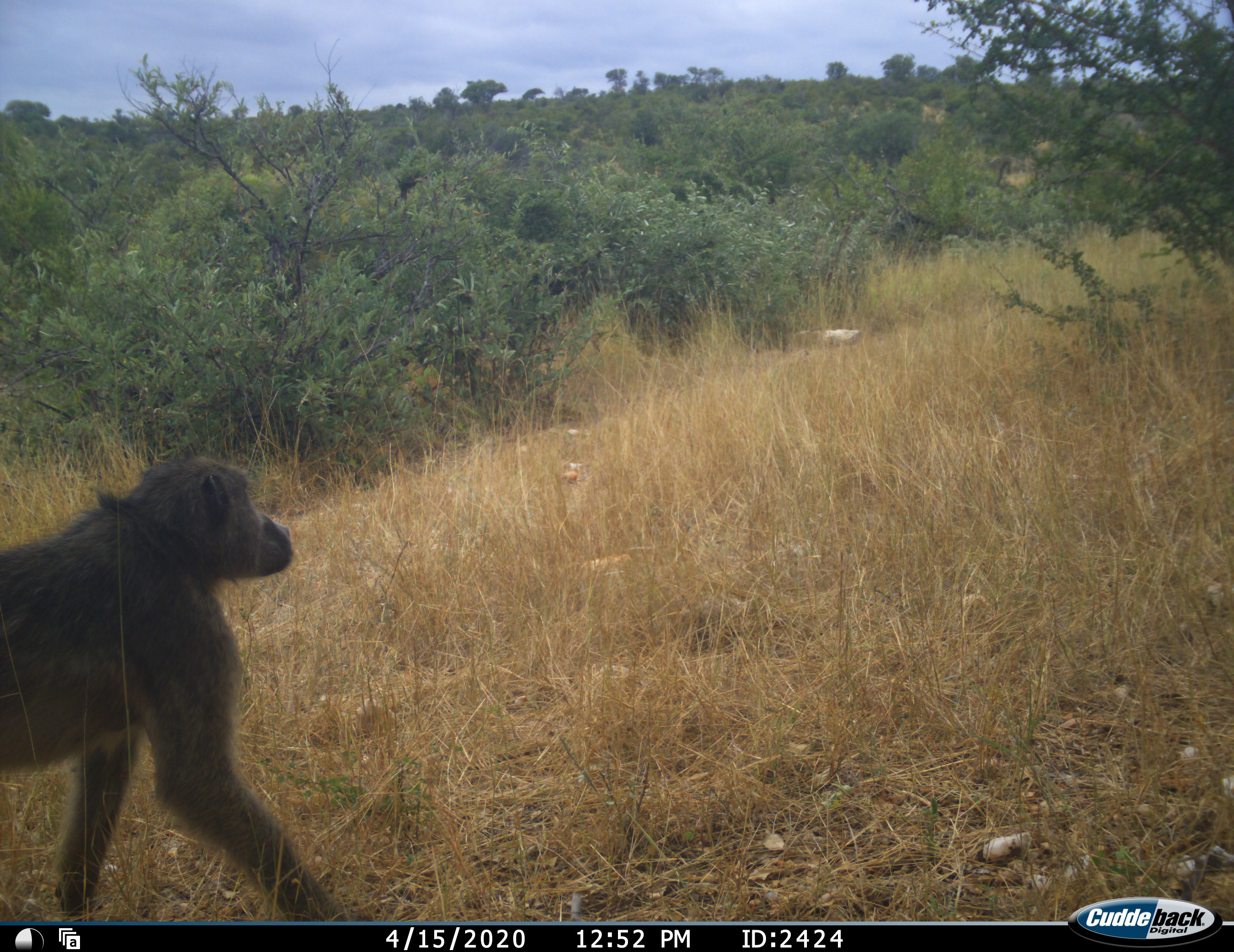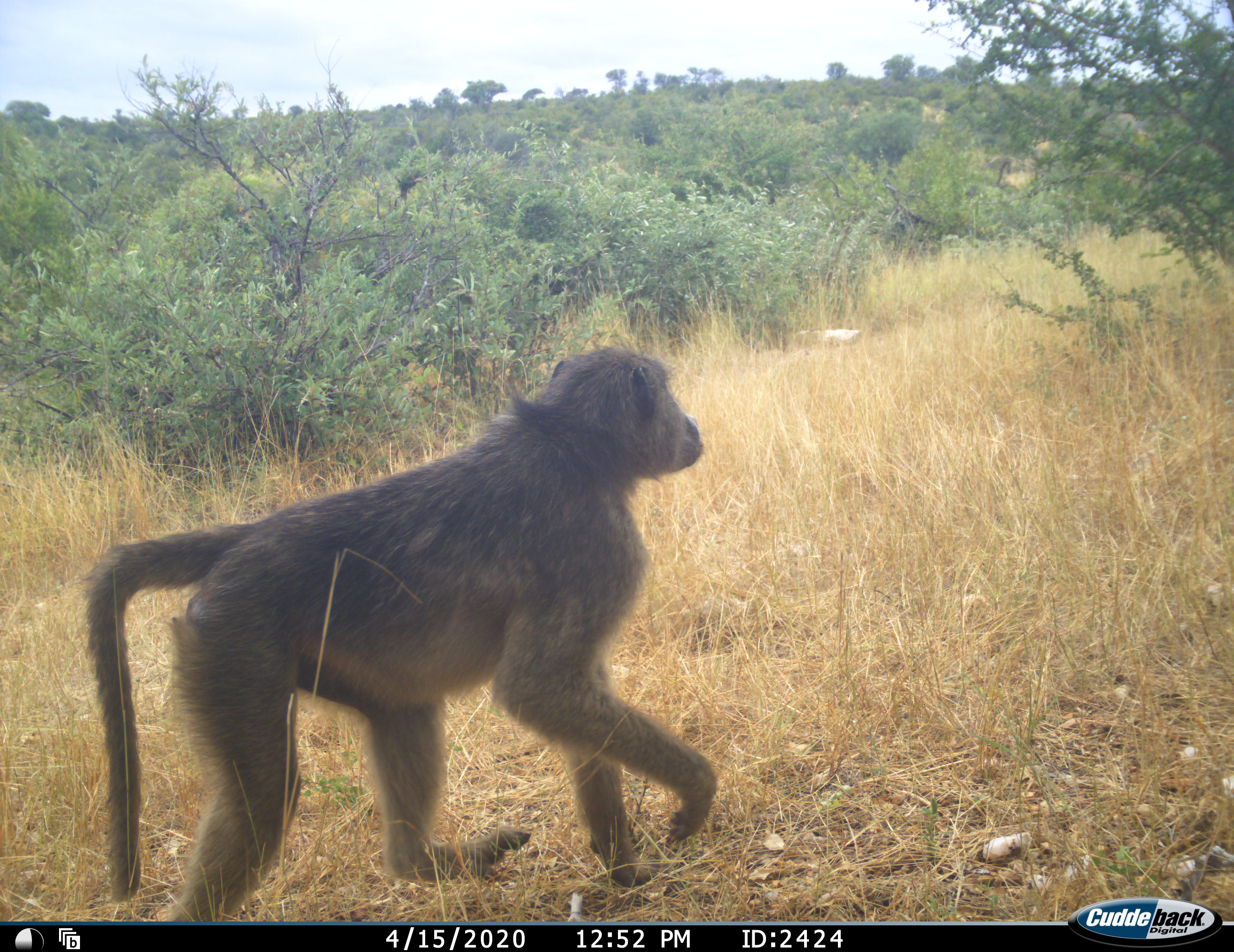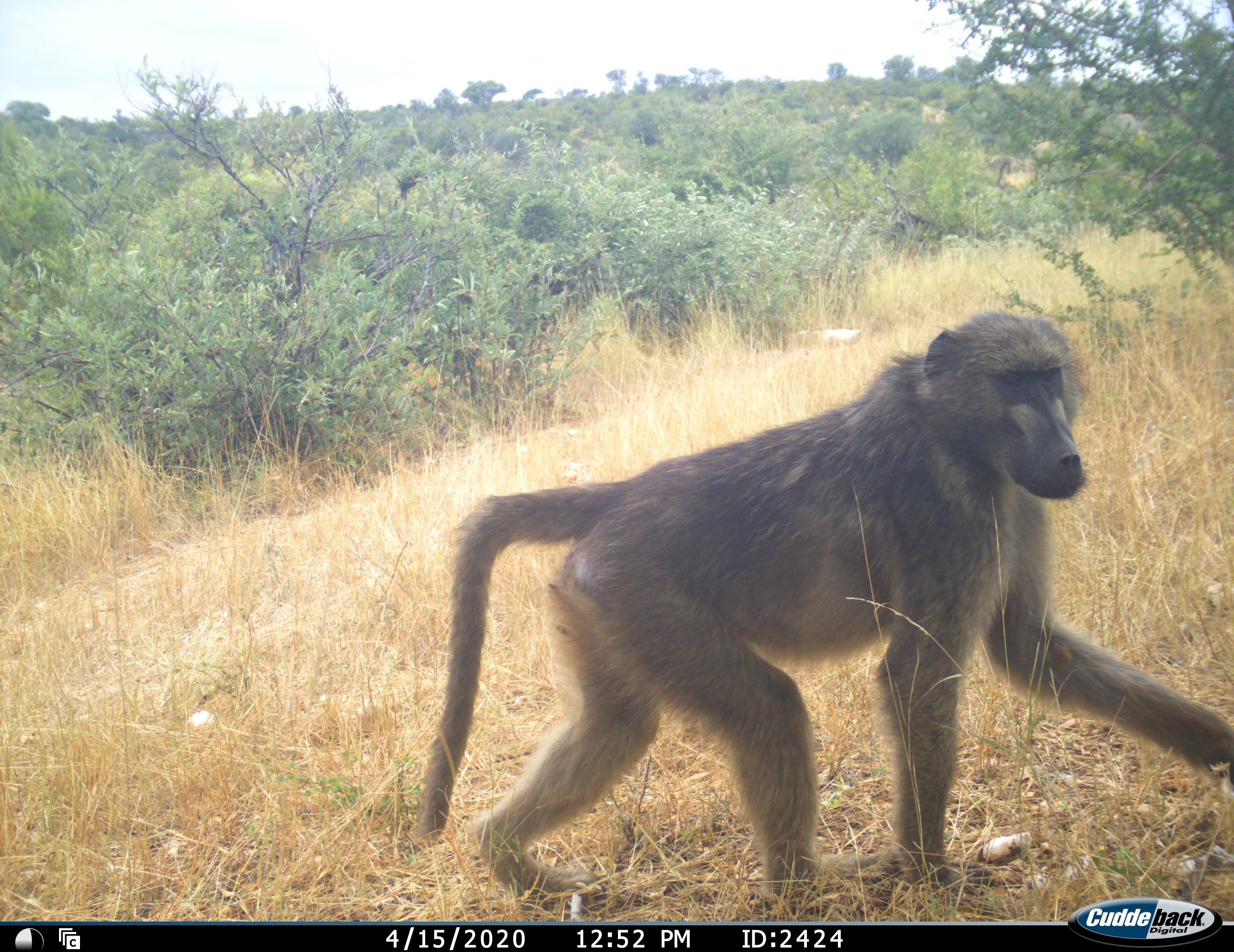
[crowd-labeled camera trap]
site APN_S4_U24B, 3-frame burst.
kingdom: Animalia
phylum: Chordata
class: Mammalia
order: Primates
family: Cercopithecidae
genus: Papio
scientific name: Papio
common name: baboon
Baboon (Papio), count 1. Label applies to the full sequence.